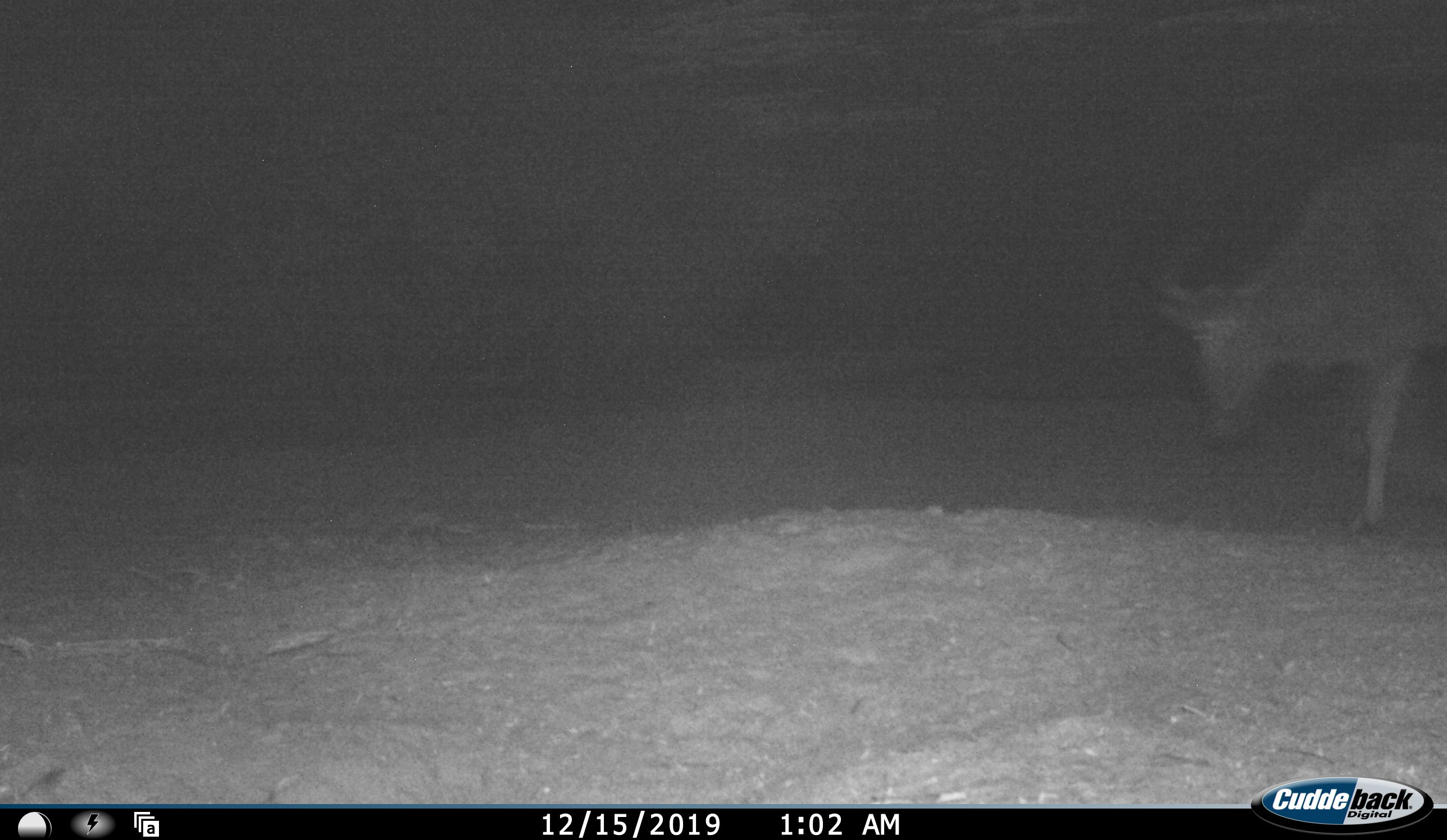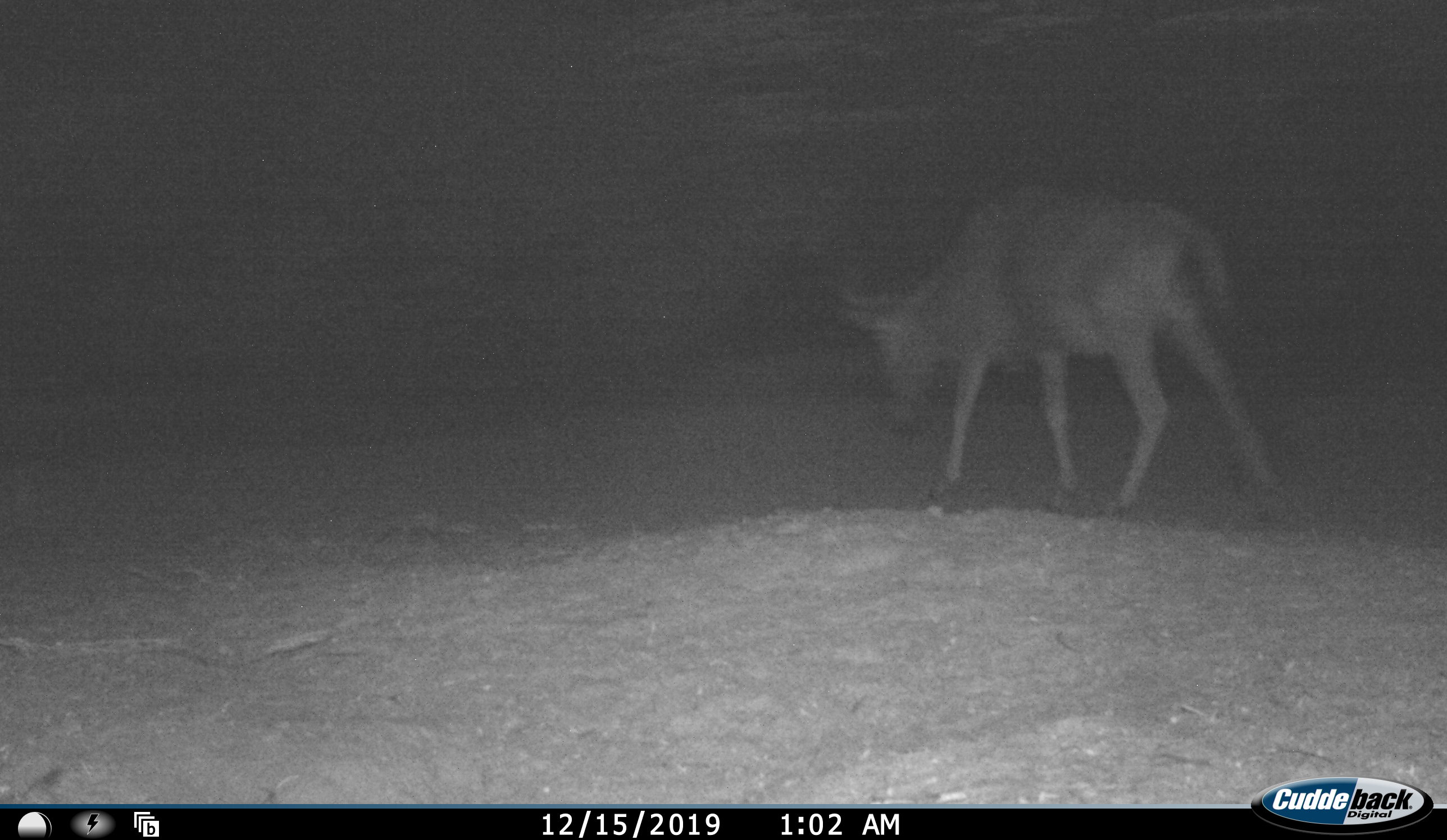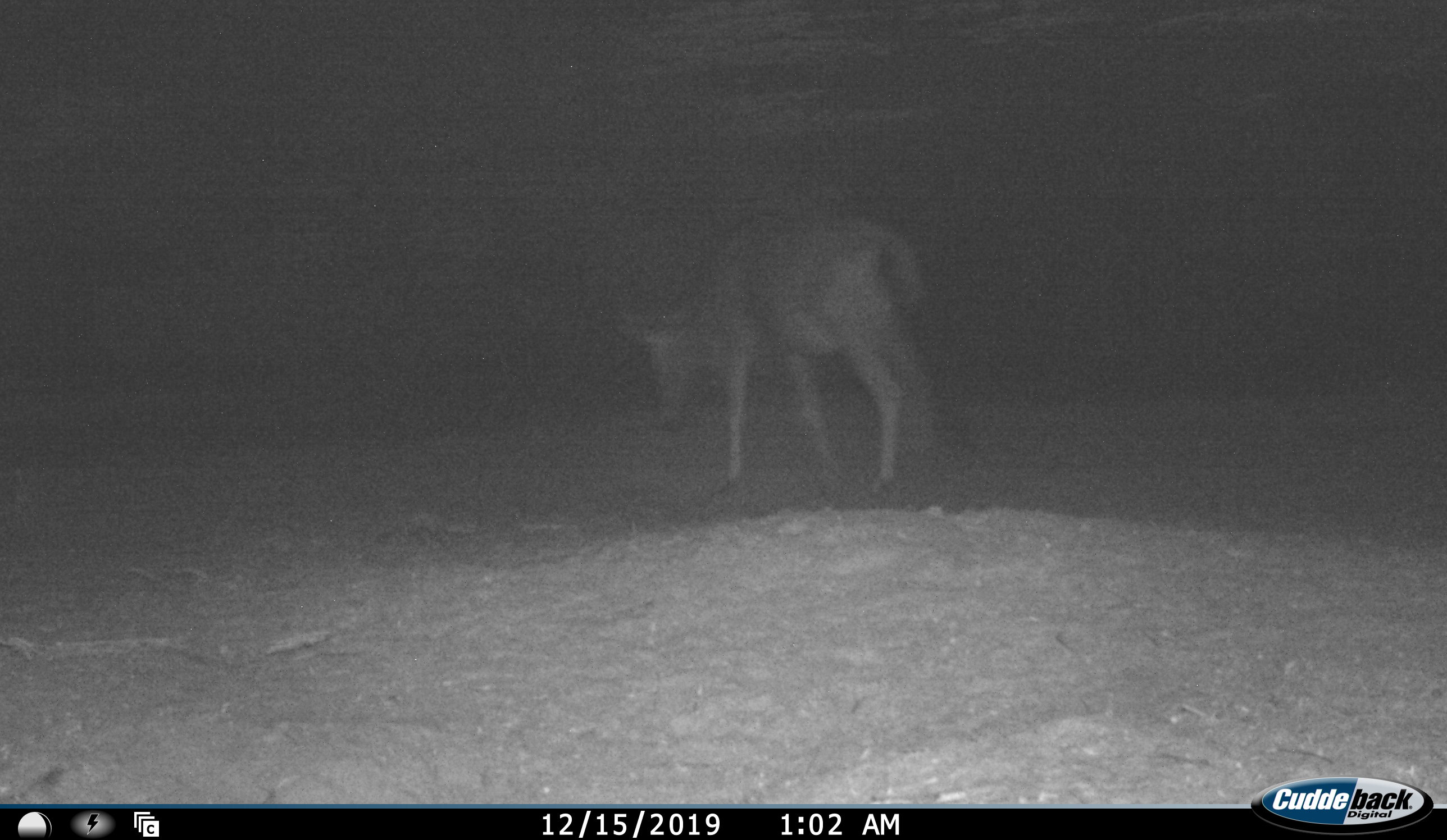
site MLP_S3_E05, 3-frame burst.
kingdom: Animalia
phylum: Chordata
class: Mammalia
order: Artiodactyla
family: Bovidae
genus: Connochaetes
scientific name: Connochaetes taurinus taurinus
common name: blue wildebeest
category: wildebeestblue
Wildebeestblue (blue wildebeest) (Connochaetes taurinus taurinus), count 1. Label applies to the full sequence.